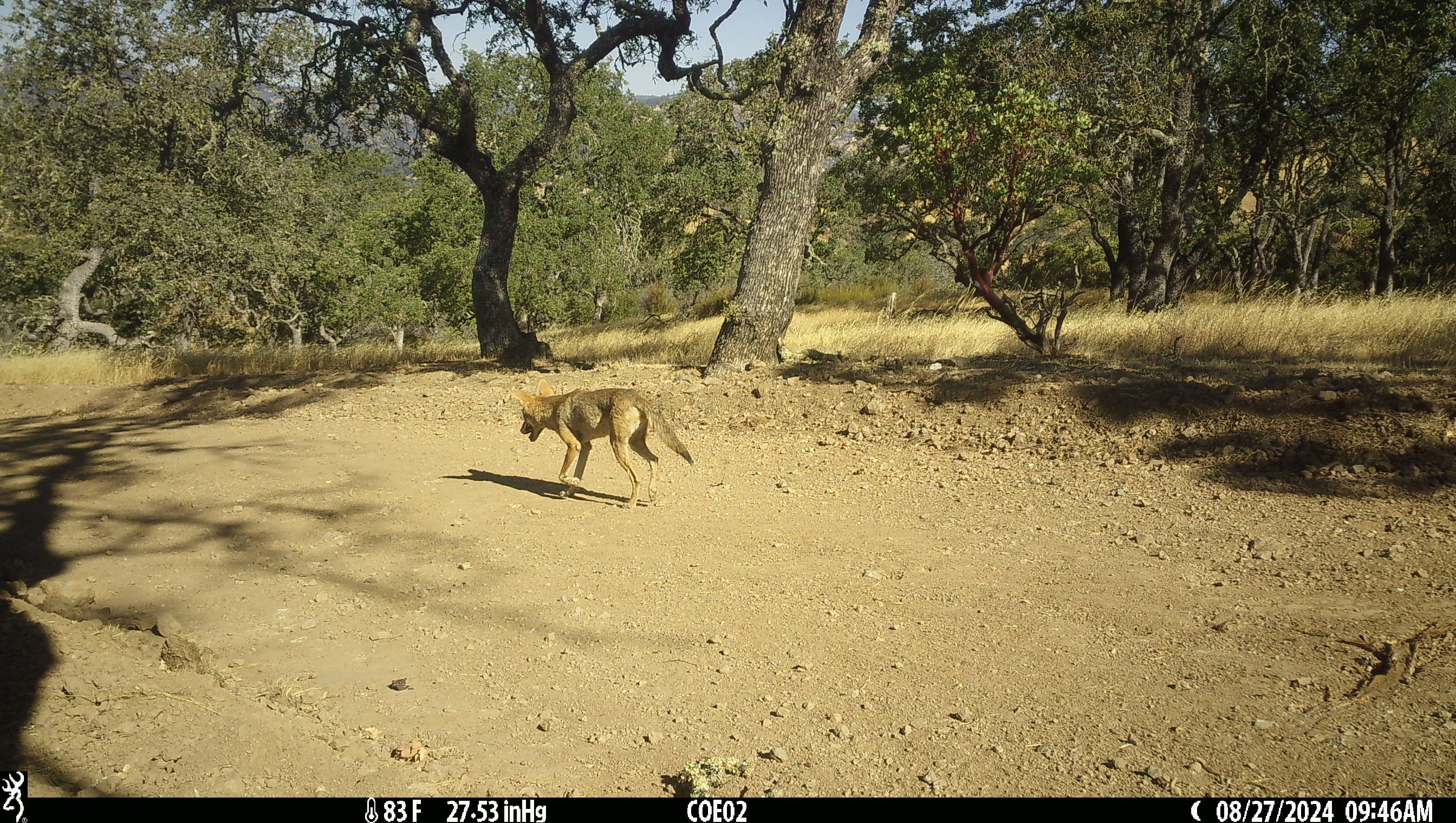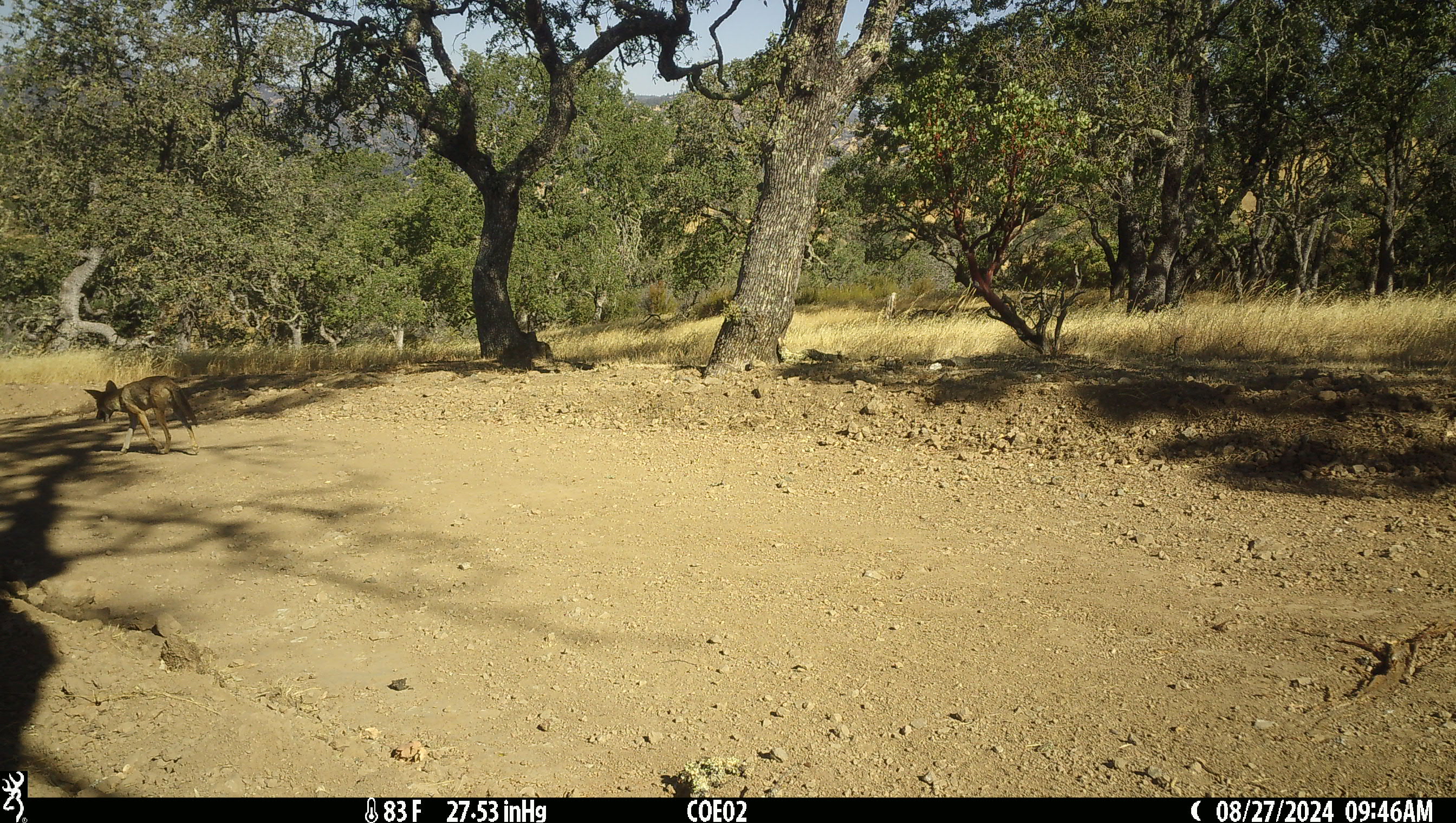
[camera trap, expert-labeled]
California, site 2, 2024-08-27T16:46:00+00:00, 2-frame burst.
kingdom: Animalia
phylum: Chordata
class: Mammalia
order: Carnivora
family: Canidae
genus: Canis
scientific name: Canis latrans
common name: coyote